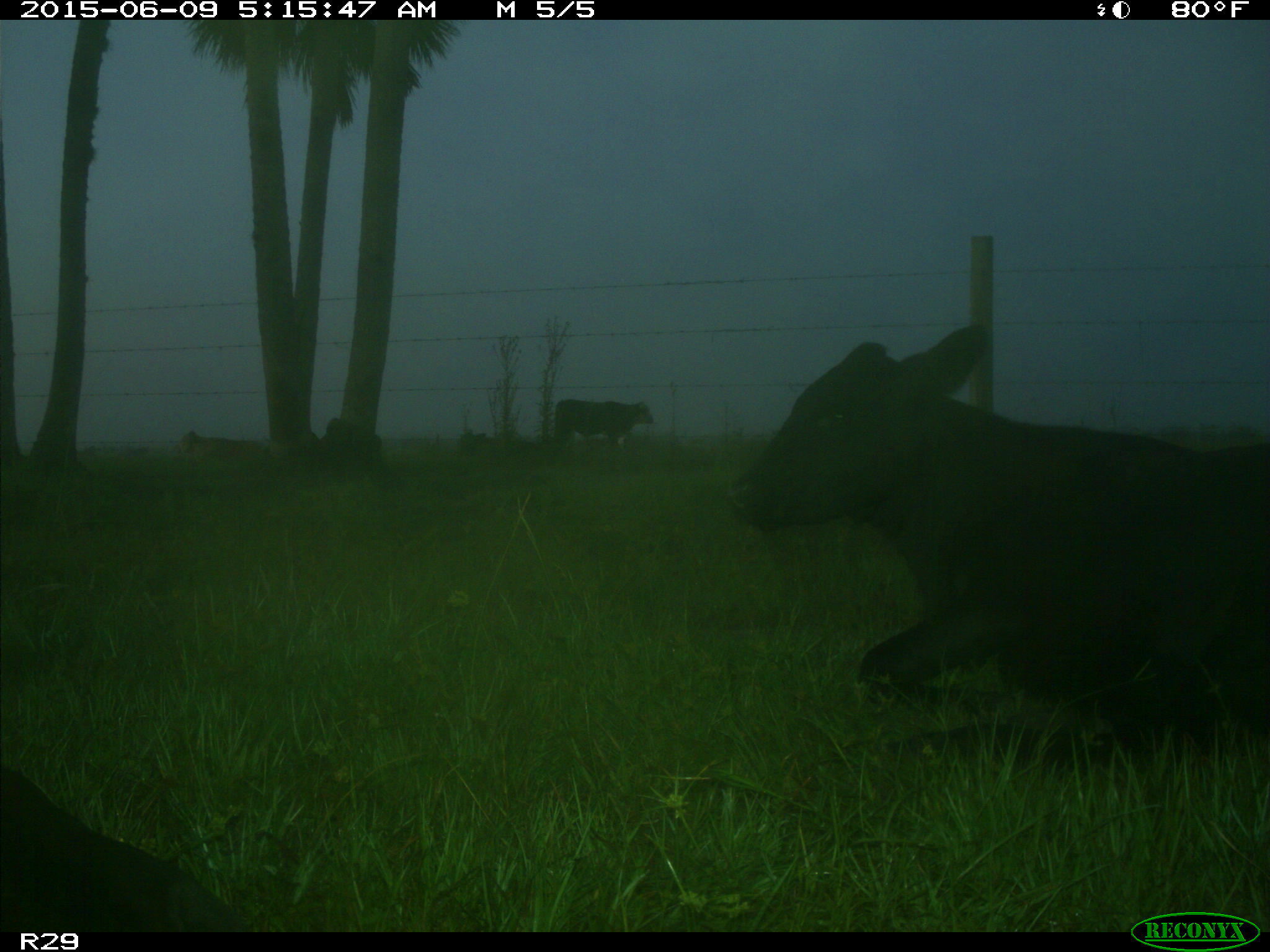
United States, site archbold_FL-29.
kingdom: Animalia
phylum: Chordata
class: Mammalia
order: Artiodactyla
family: Bovidae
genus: Bos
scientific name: Bos taurus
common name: domestic cow